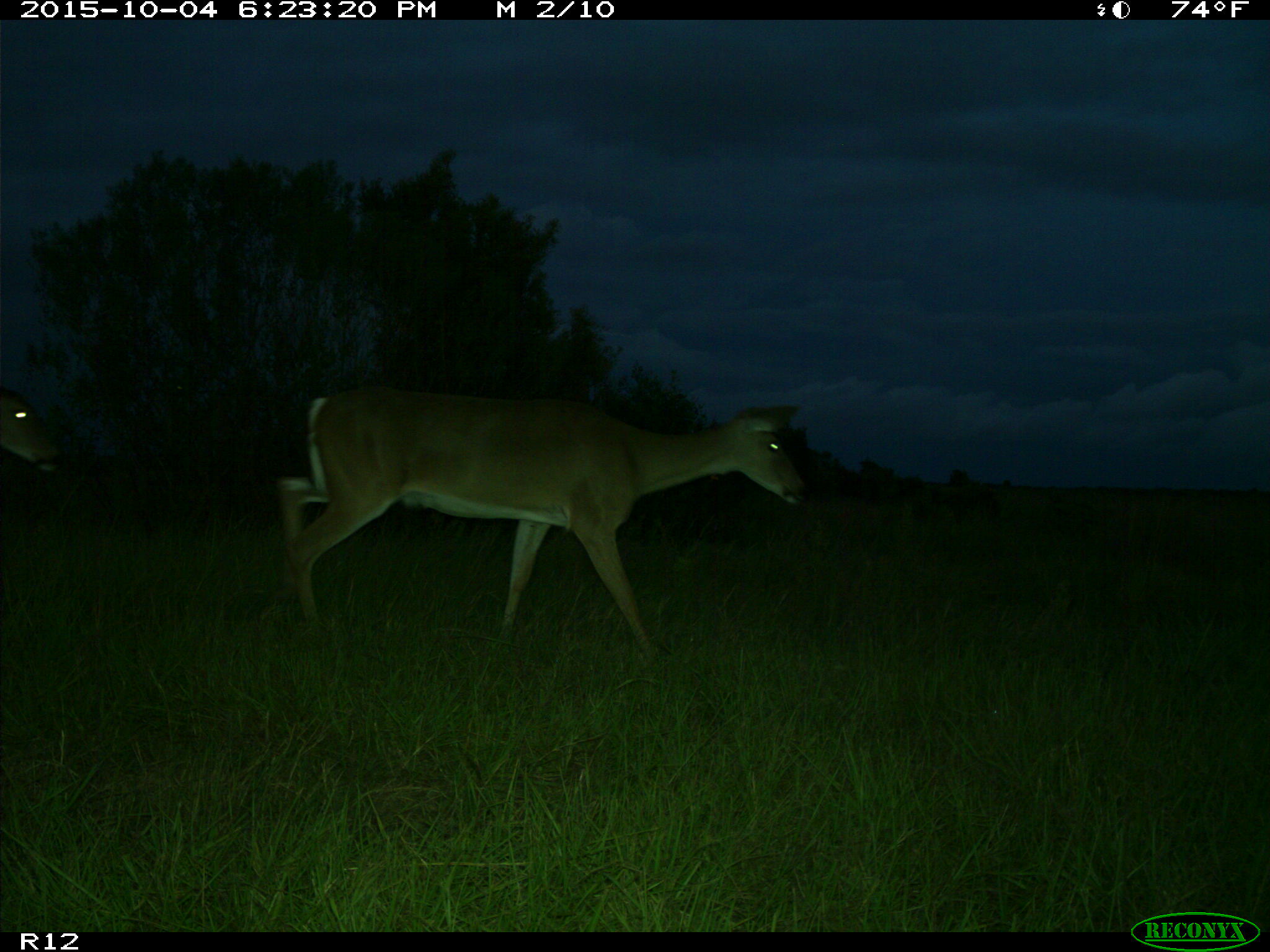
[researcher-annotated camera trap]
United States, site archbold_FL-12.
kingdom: Animalia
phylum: Chordata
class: Mammalia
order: Artiodactyla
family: Cervidae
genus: Odocoileus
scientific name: Odocoileus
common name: deer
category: unidentified deer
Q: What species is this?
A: Unidentified deer (deer) (Odocoileus).